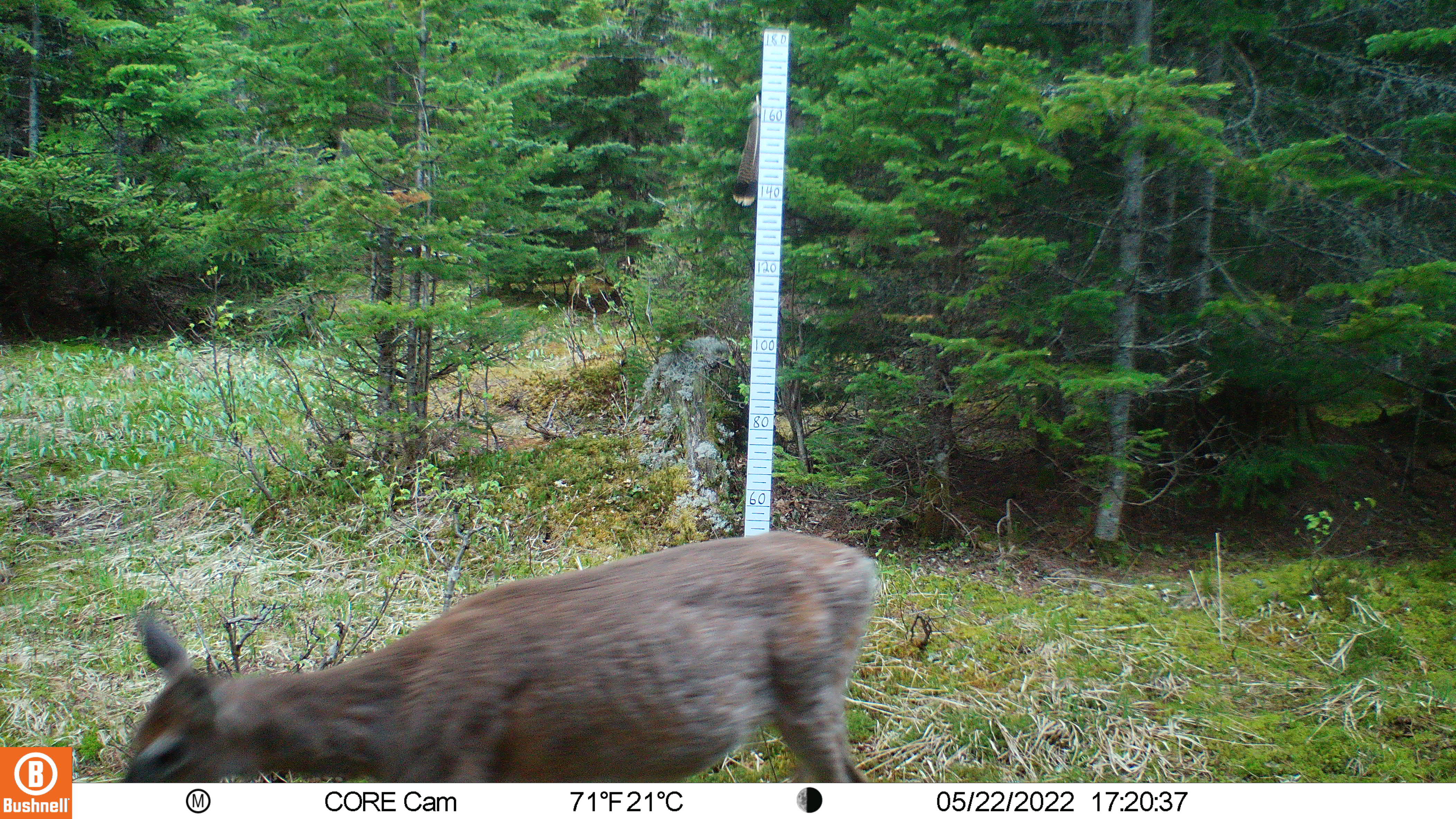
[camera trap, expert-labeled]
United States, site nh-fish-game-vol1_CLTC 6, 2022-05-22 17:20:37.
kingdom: Animalia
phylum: Chordata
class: Mammalia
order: Artiodactyla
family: Cervidae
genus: Odocoileus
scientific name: Odocoileus virginianus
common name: white-tailed deer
White-tailed deer (Odocoileus virginianus).